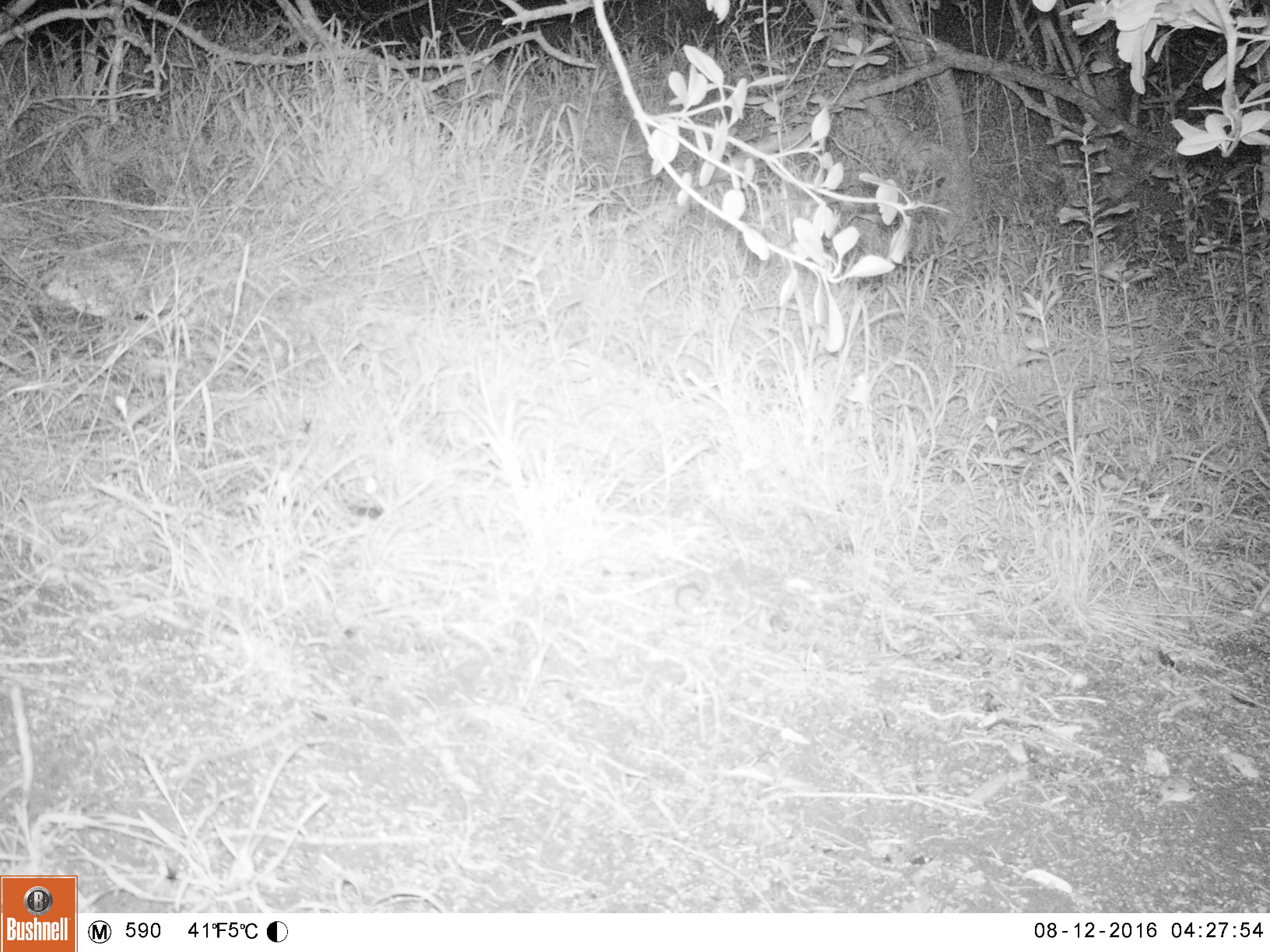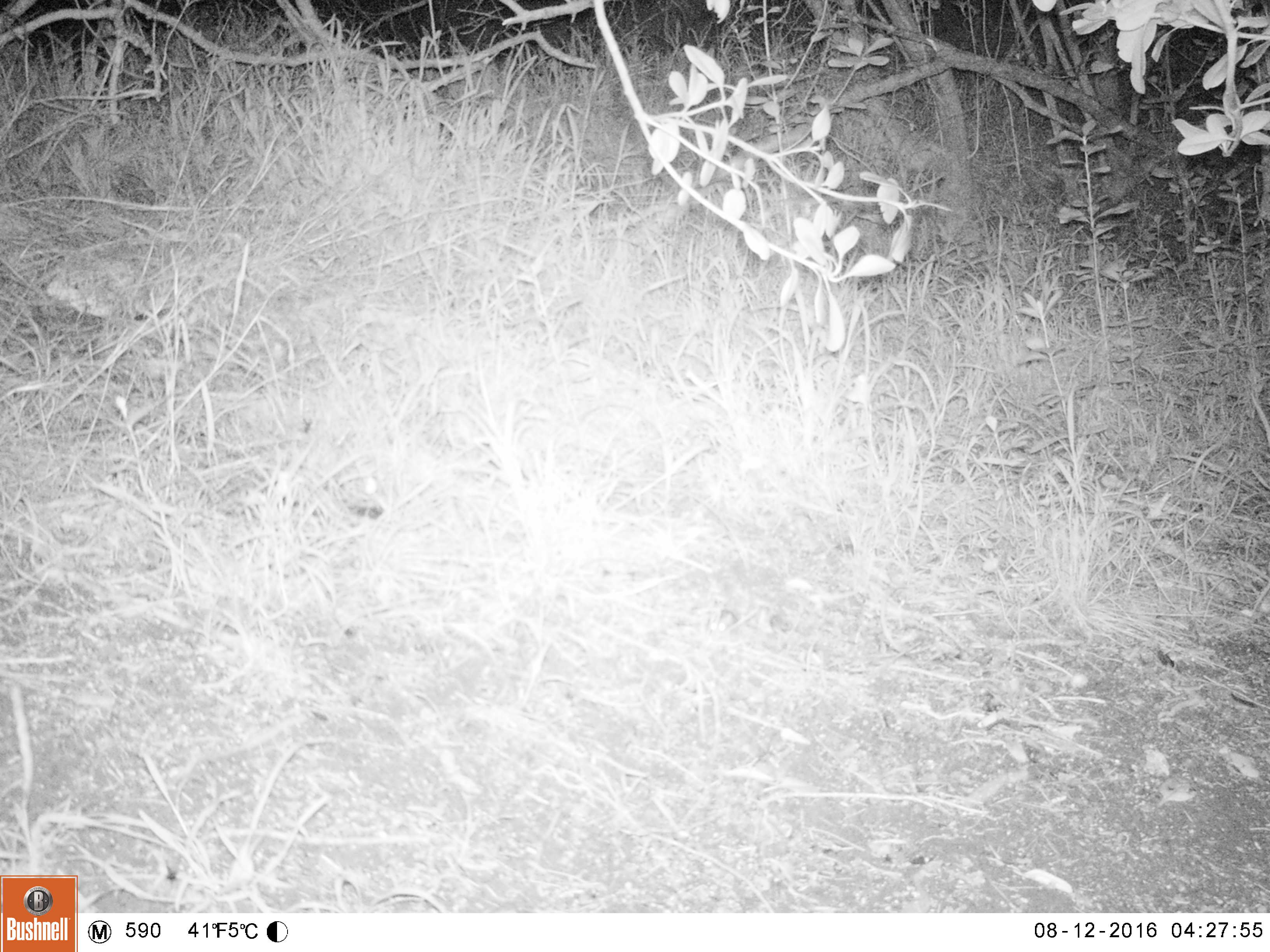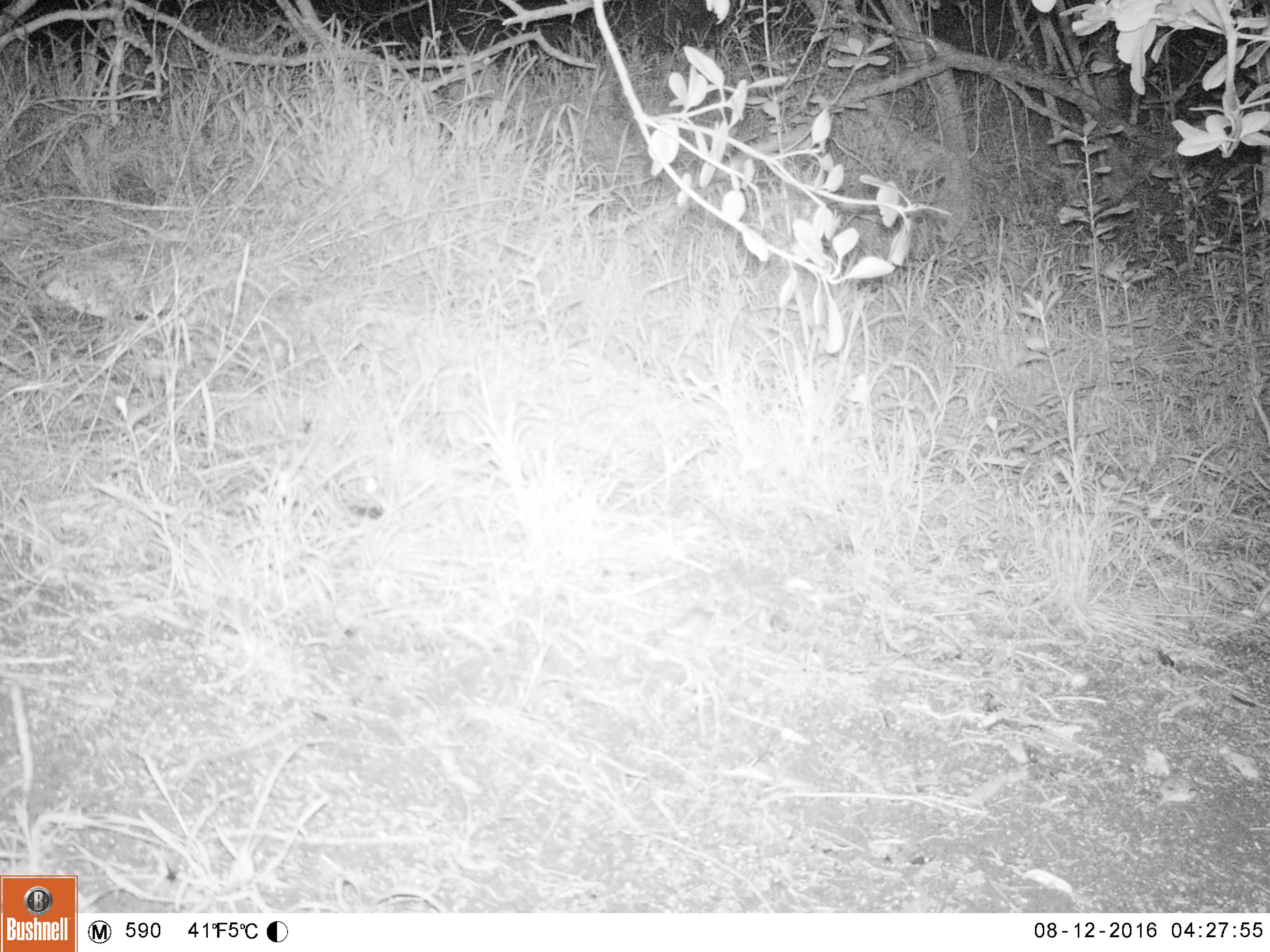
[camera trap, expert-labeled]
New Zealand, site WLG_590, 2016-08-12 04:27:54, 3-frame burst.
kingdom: Animalia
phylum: Chordata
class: Mammalia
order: Rodentia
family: Muridae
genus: Mus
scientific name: Mus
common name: mouse